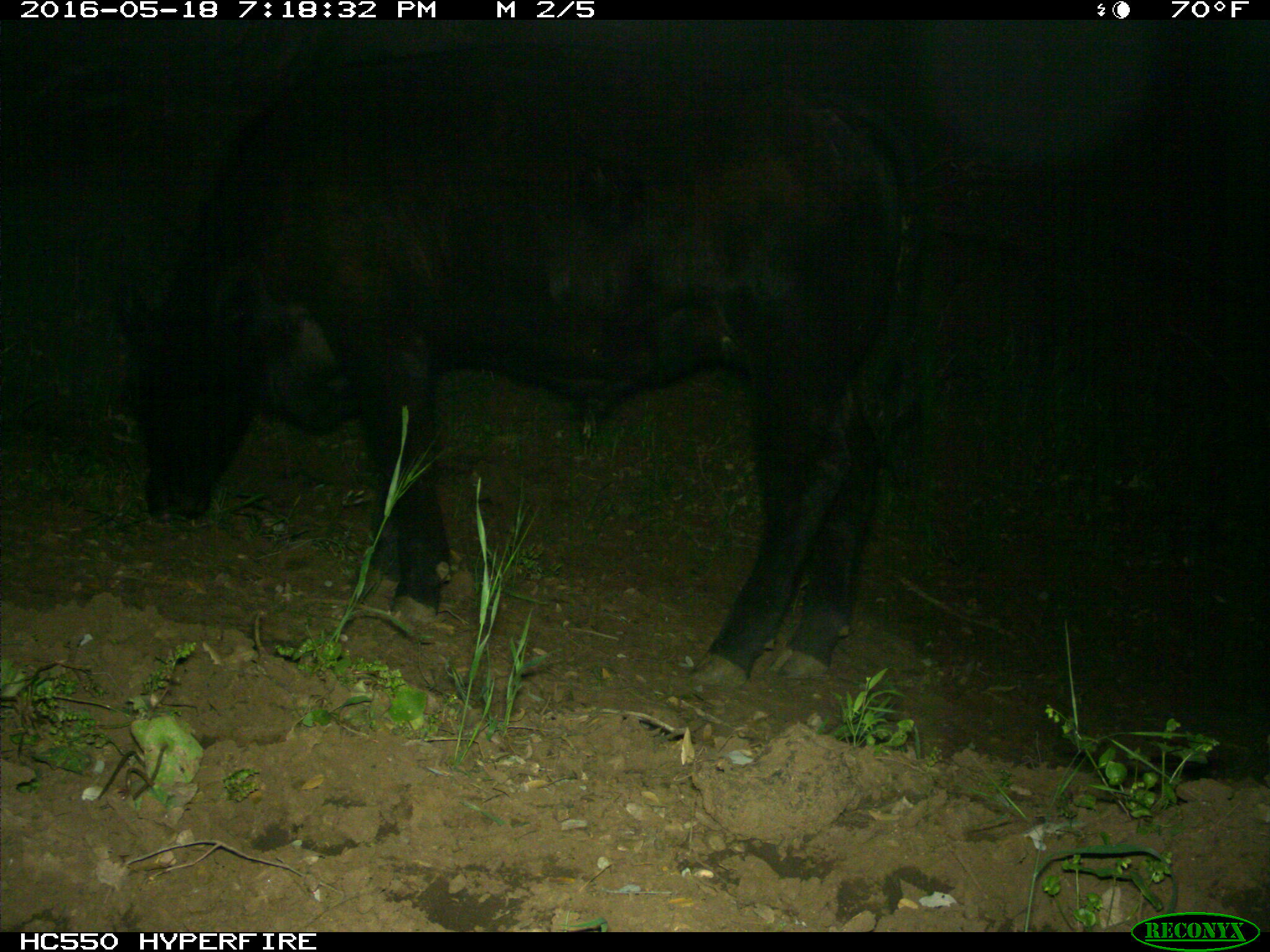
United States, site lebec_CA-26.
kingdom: Animalia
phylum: Chordata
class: Mammalia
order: Artiodactyla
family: Bovidae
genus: Bos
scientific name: Bos taurus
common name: domestic cow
Bos taurus (domestic cow).